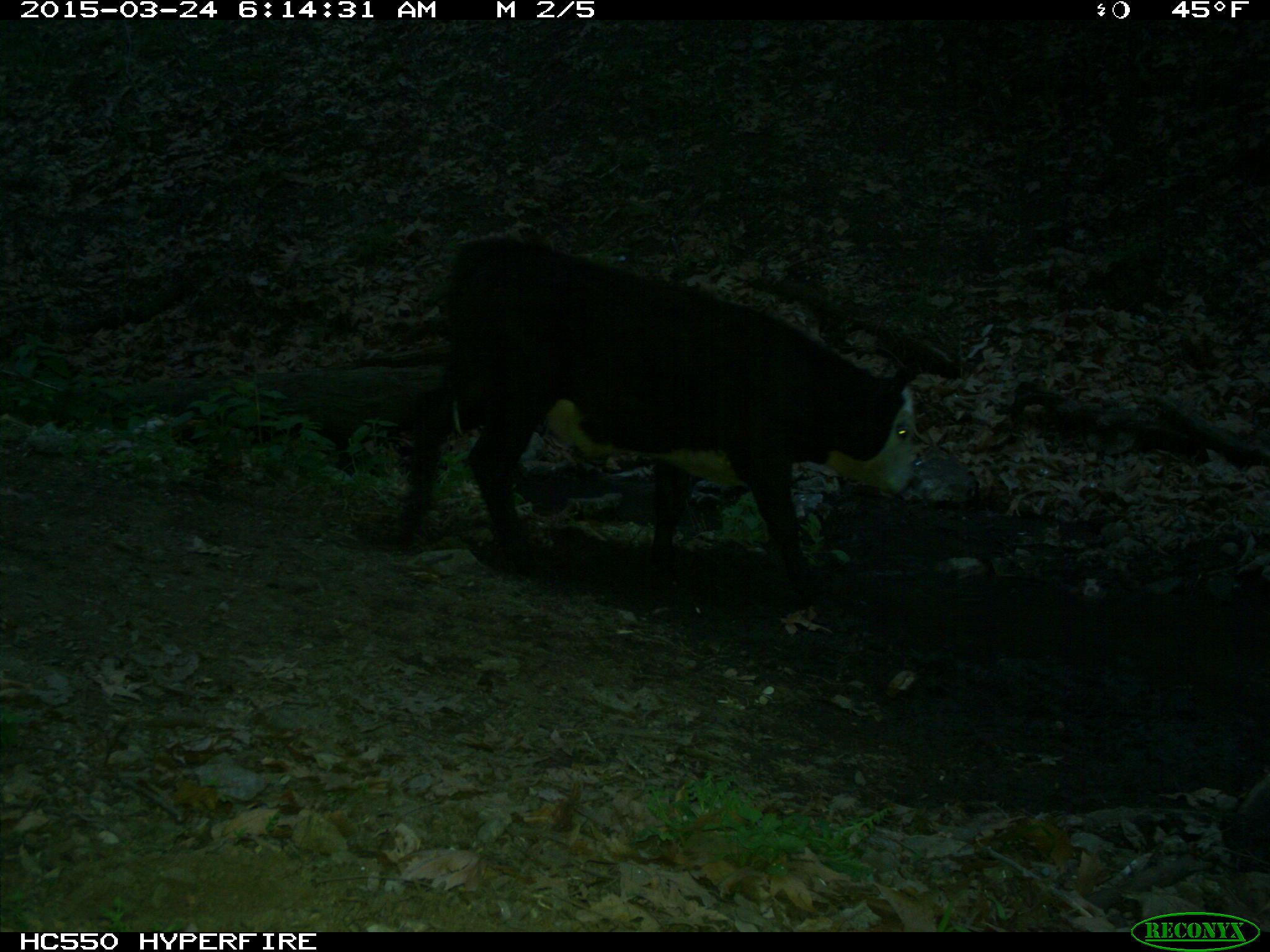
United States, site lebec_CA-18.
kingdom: Animalia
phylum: Chordata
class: Mammalia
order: Artiodactyla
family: Bovidae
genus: Bos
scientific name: Bos taurus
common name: domestic cow